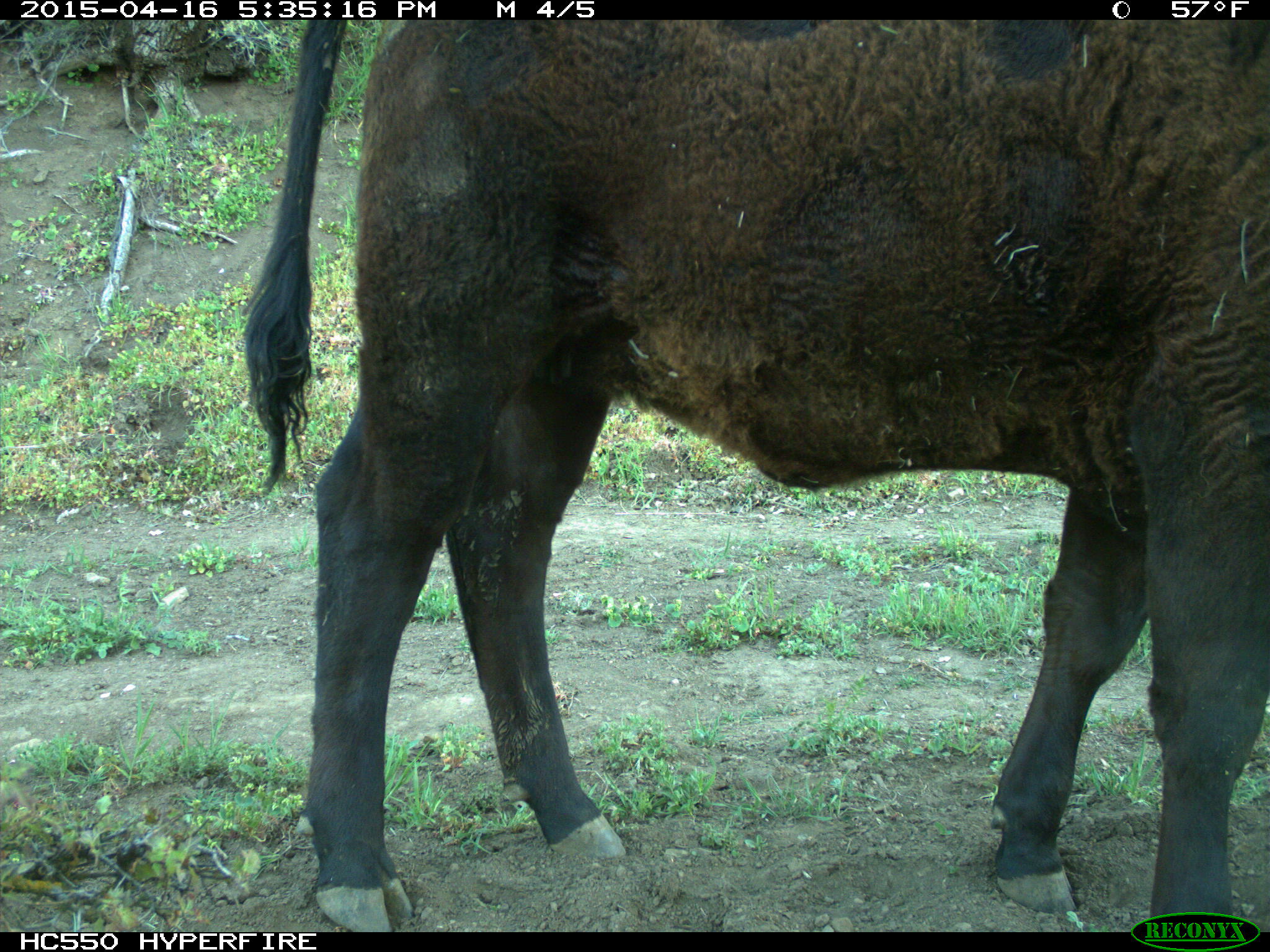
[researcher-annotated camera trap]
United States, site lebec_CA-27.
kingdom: Animalia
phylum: Chordata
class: Mammalia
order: Artiodactyla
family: Bovidae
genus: Bos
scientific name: Bos taurus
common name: domestic cow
Bos taurus (domestic cow).